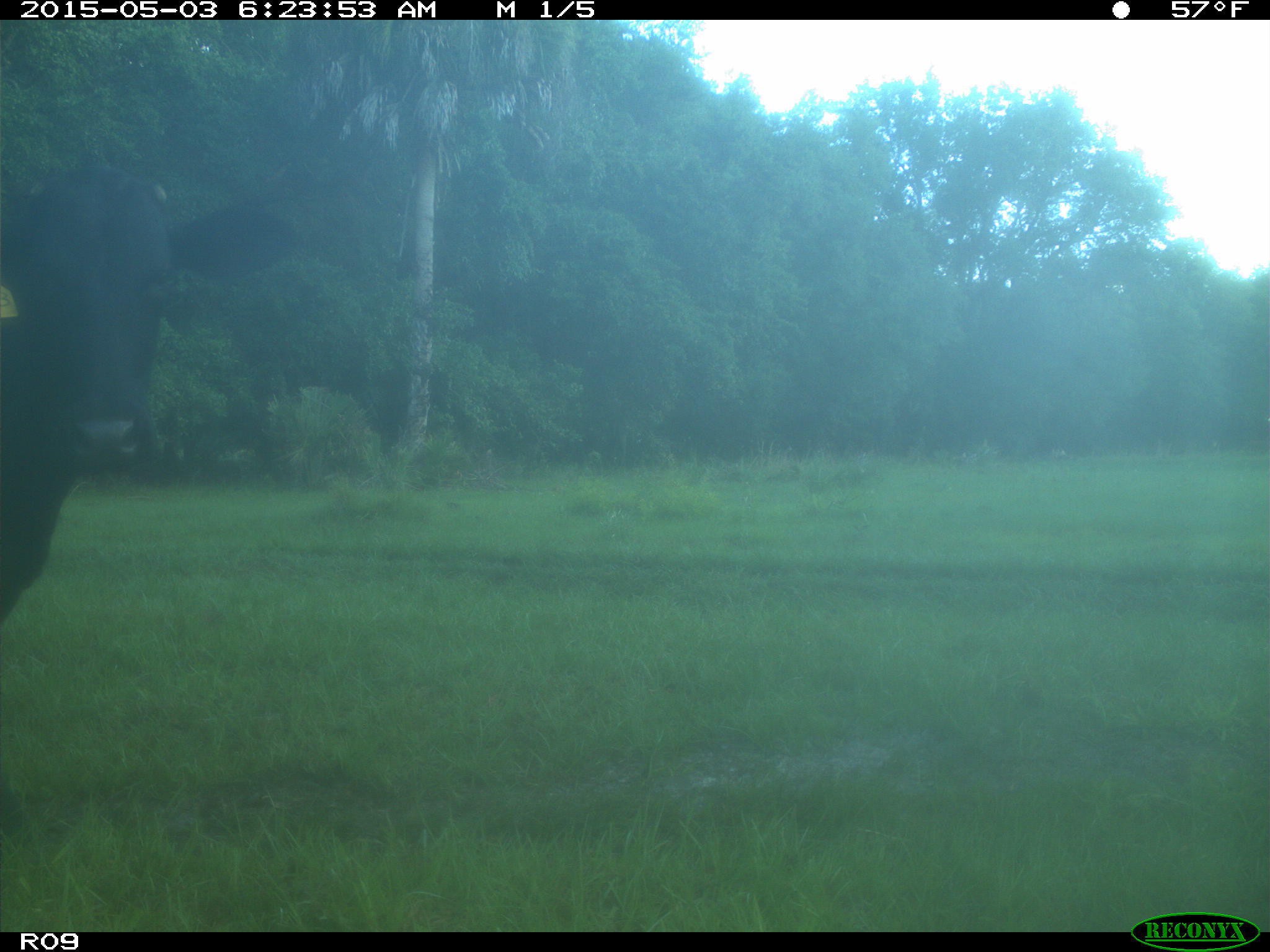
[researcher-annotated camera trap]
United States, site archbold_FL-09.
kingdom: Animalia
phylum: Chordata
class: Mammalia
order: Artiodactyla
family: Bovidae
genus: Bos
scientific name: Bos taurus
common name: domestic cow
Bos taurus (domestic cow).